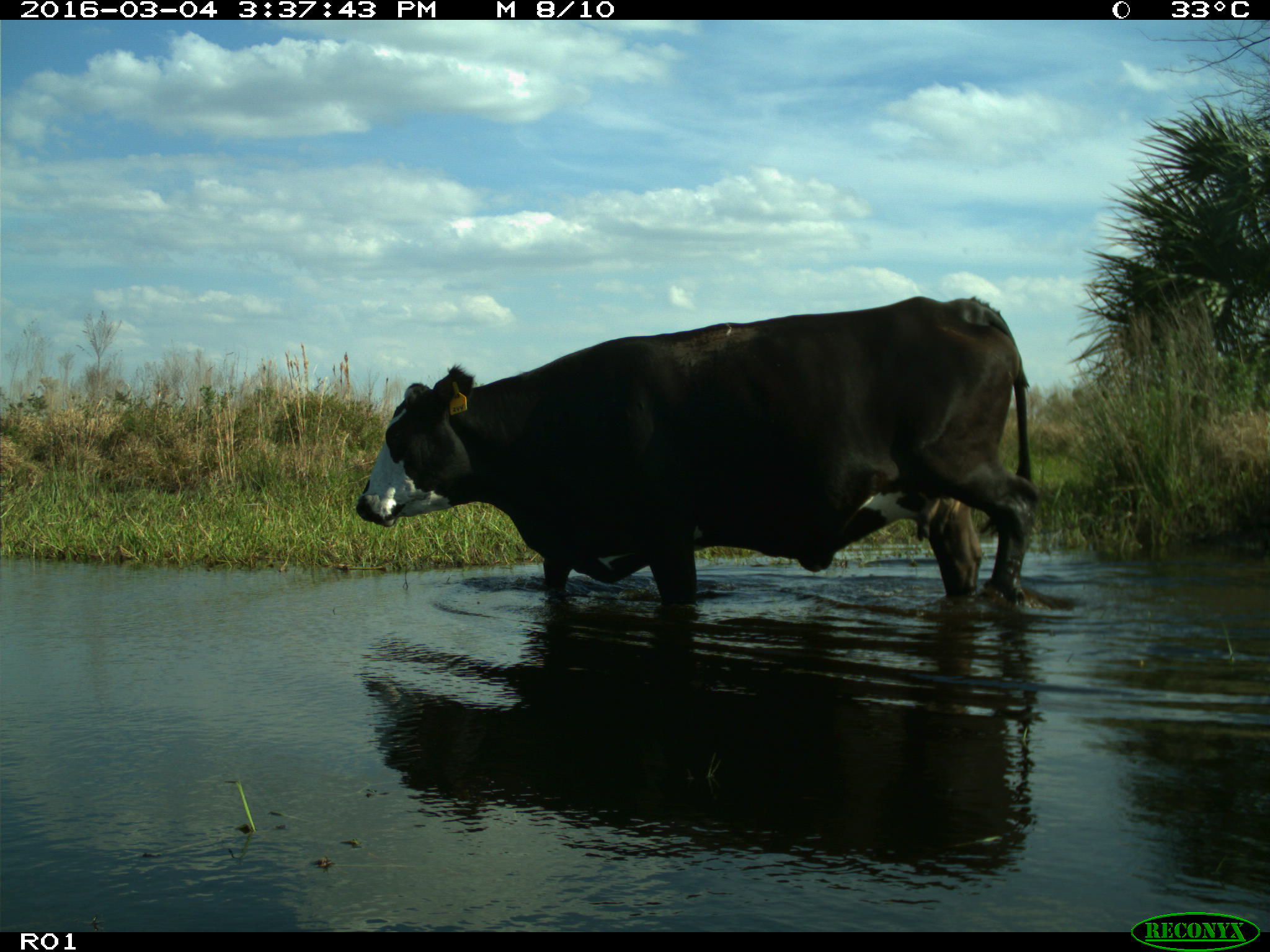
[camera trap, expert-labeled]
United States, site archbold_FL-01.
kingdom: Animalia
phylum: Chordata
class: Mammalia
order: Artiodactyla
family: Bovidae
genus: Bos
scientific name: Bos taurus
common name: domestic cow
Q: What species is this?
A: Bos taurus (domestic cow).